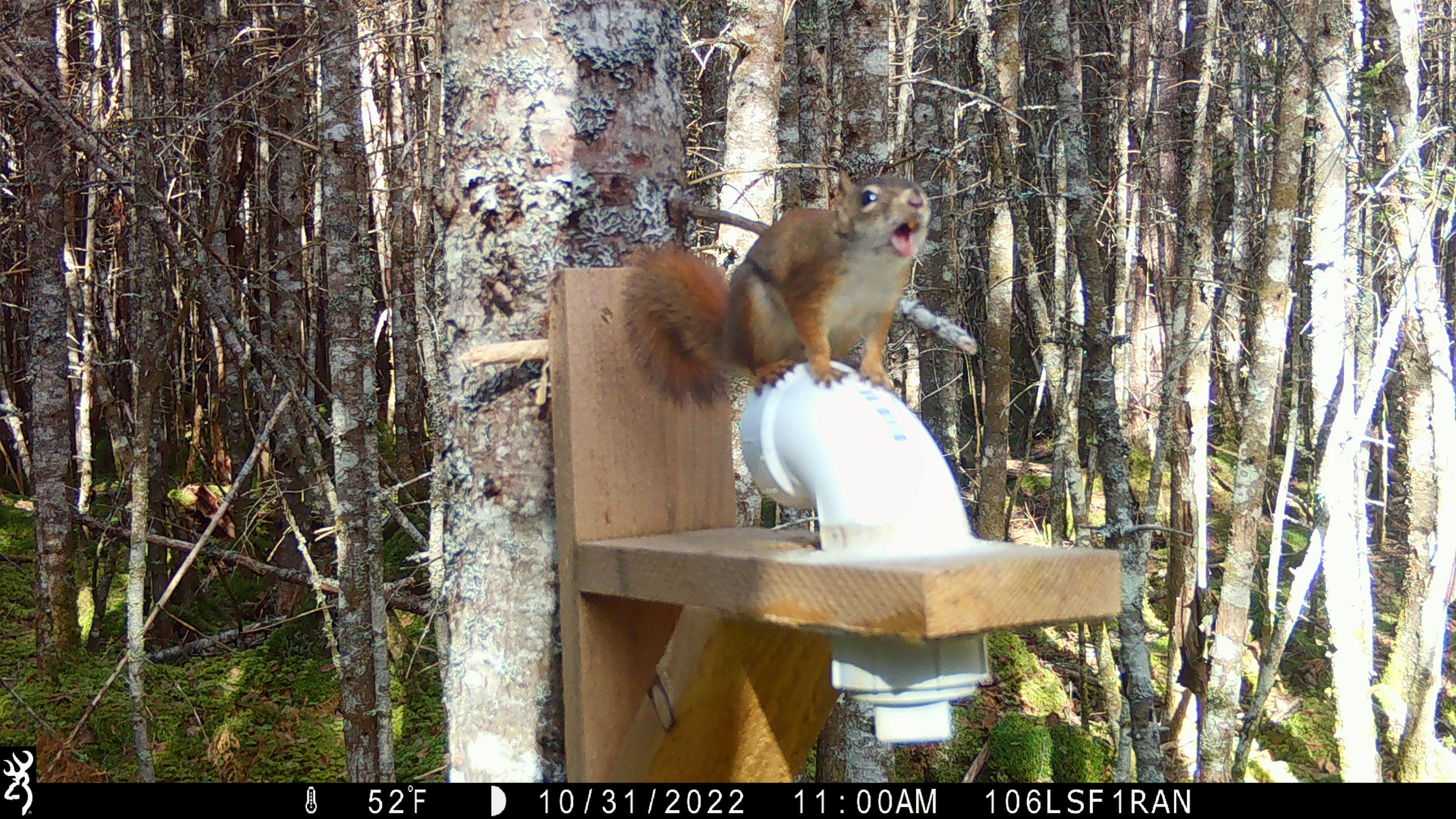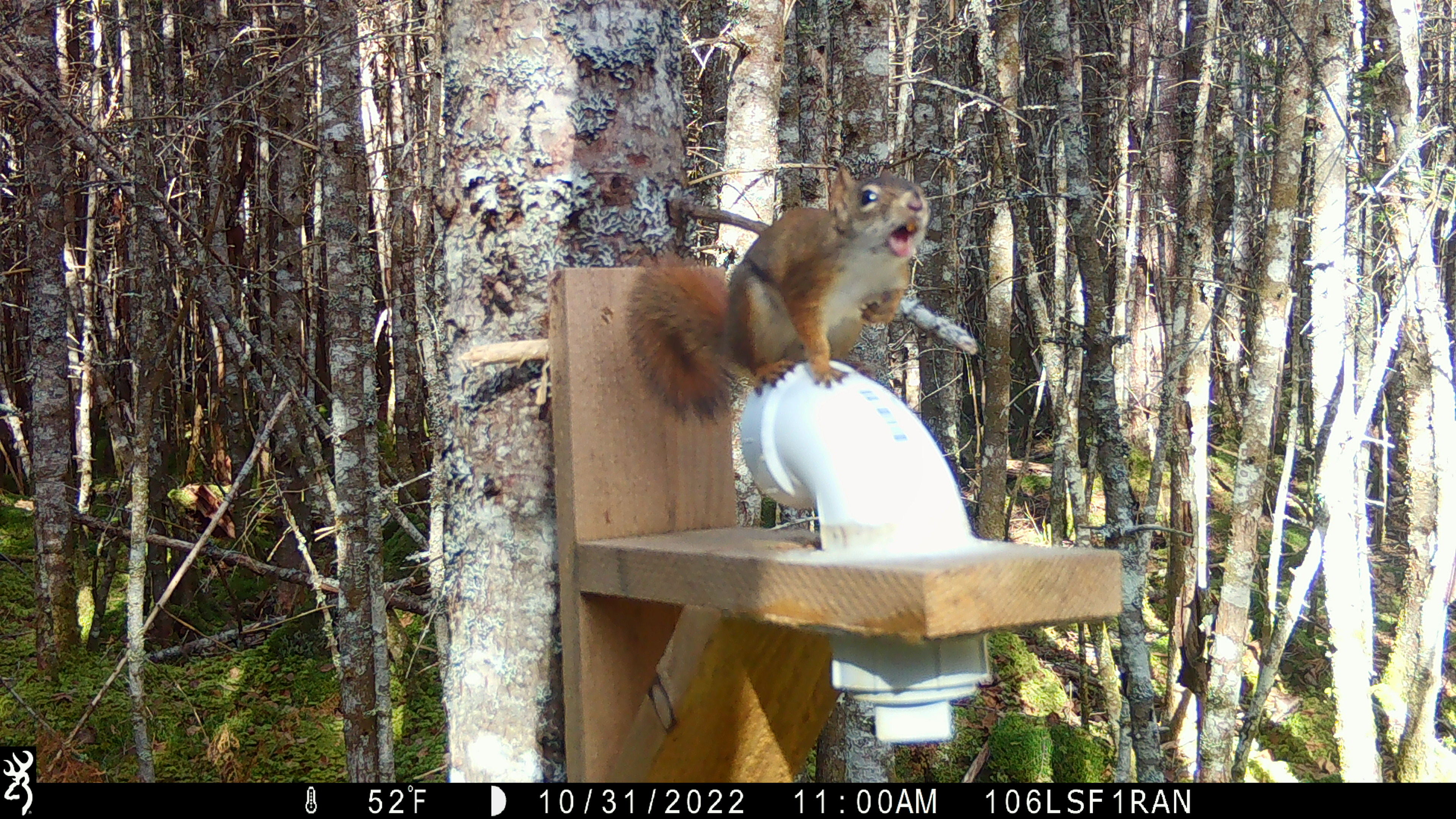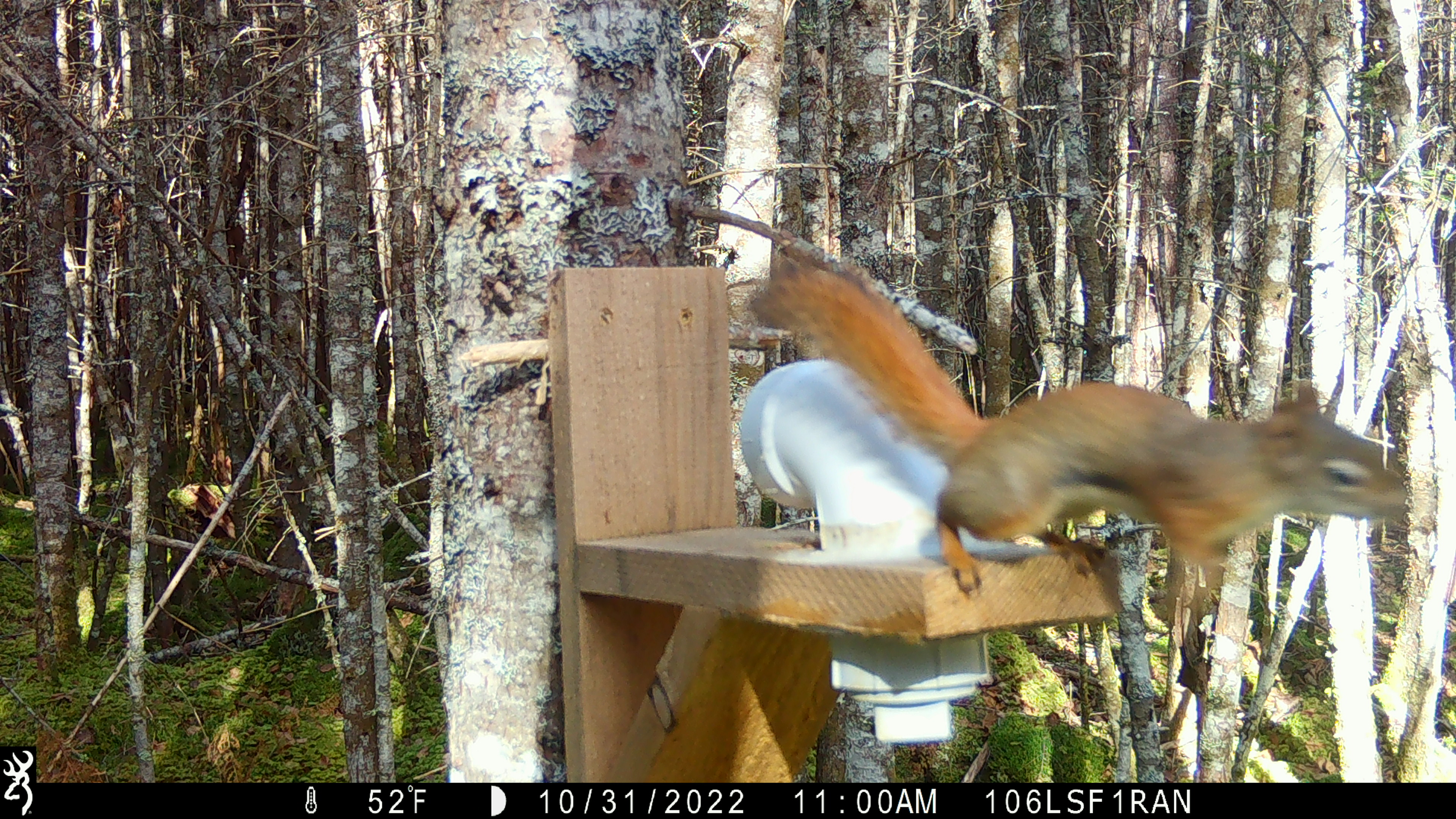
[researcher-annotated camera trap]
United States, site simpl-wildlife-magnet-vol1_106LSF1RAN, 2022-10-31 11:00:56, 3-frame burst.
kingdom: Animalia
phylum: Chordata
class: Mammalia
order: Rodentia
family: Sciuridae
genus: Tamiasciurus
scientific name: Tamiasciurus hudsonicus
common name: red squirrel